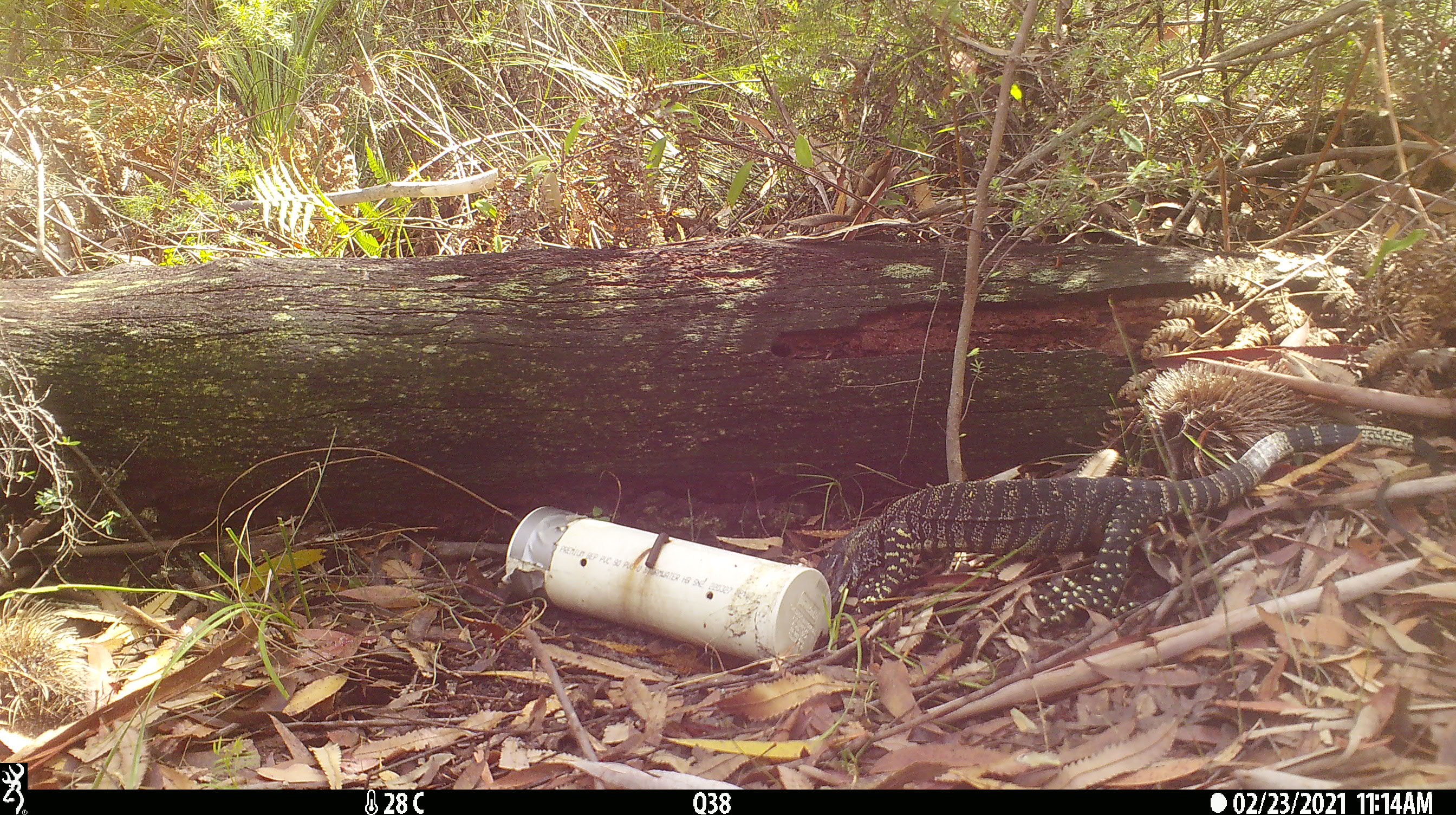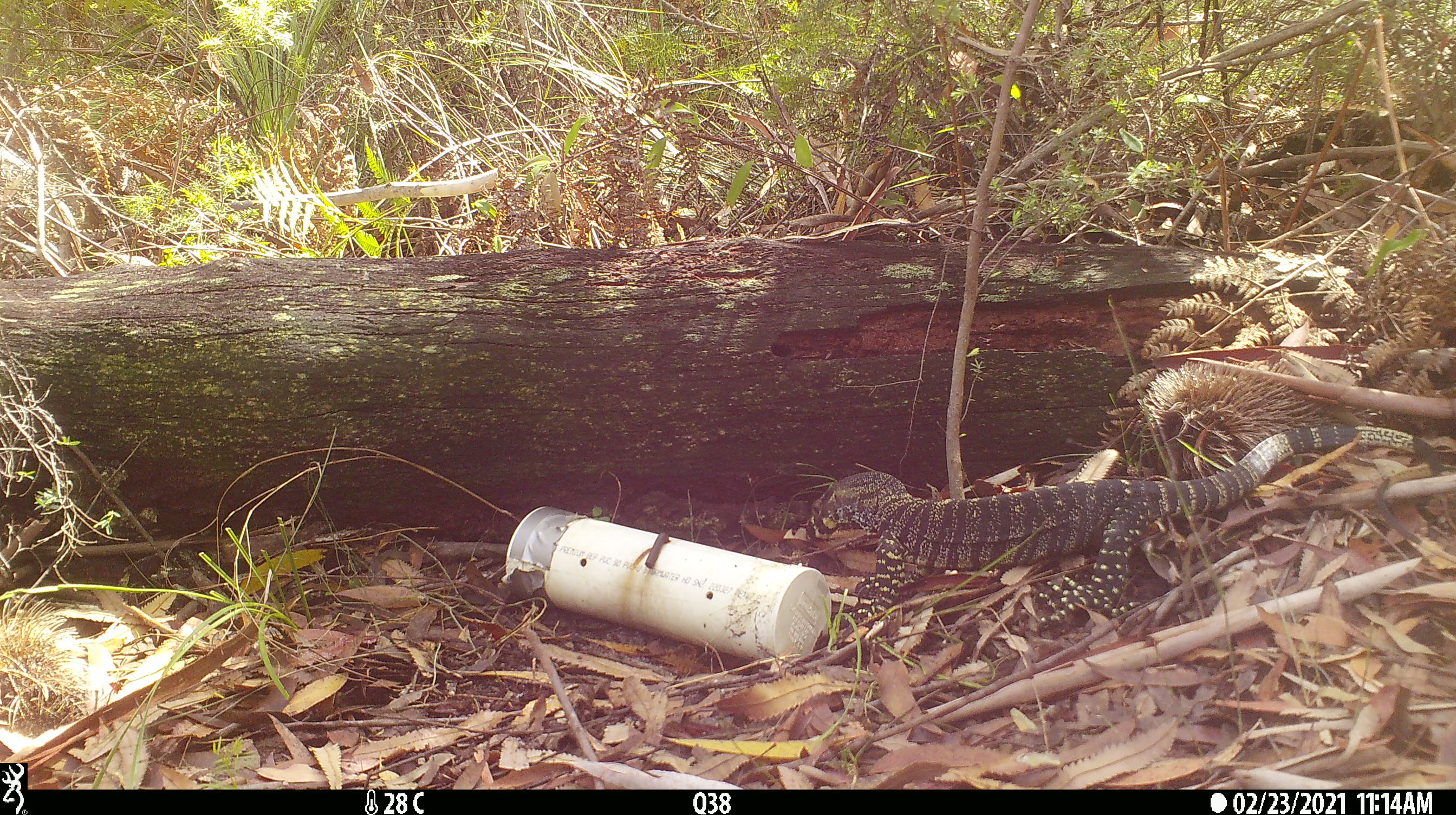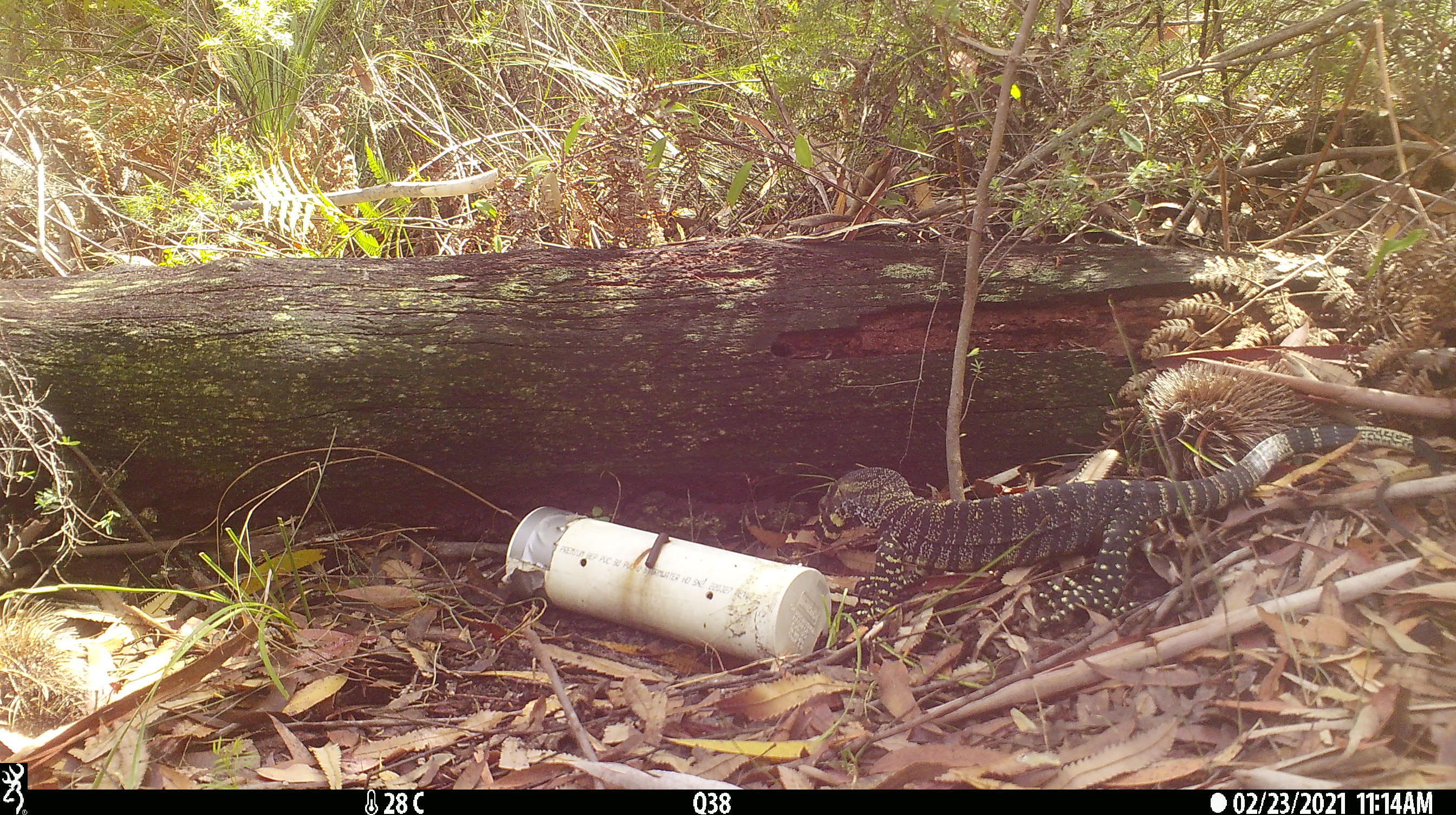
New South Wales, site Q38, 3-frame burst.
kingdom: Animalia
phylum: Chordata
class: Reptilia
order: Squamata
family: Varanidae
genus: Varanus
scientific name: Varanus varius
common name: lace monitor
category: goanna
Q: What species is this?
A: Goanna (lace monitor) (Varanus varius).